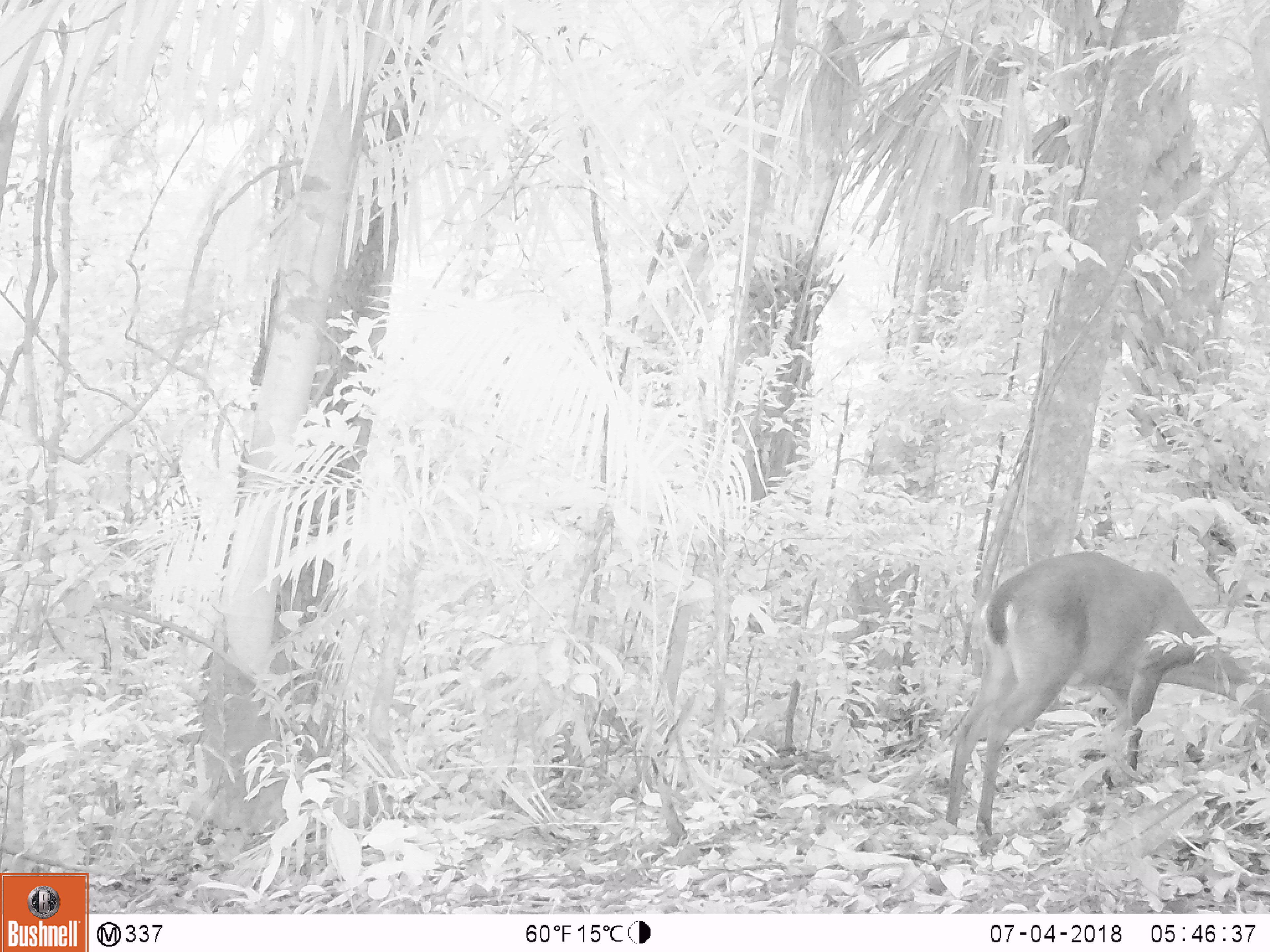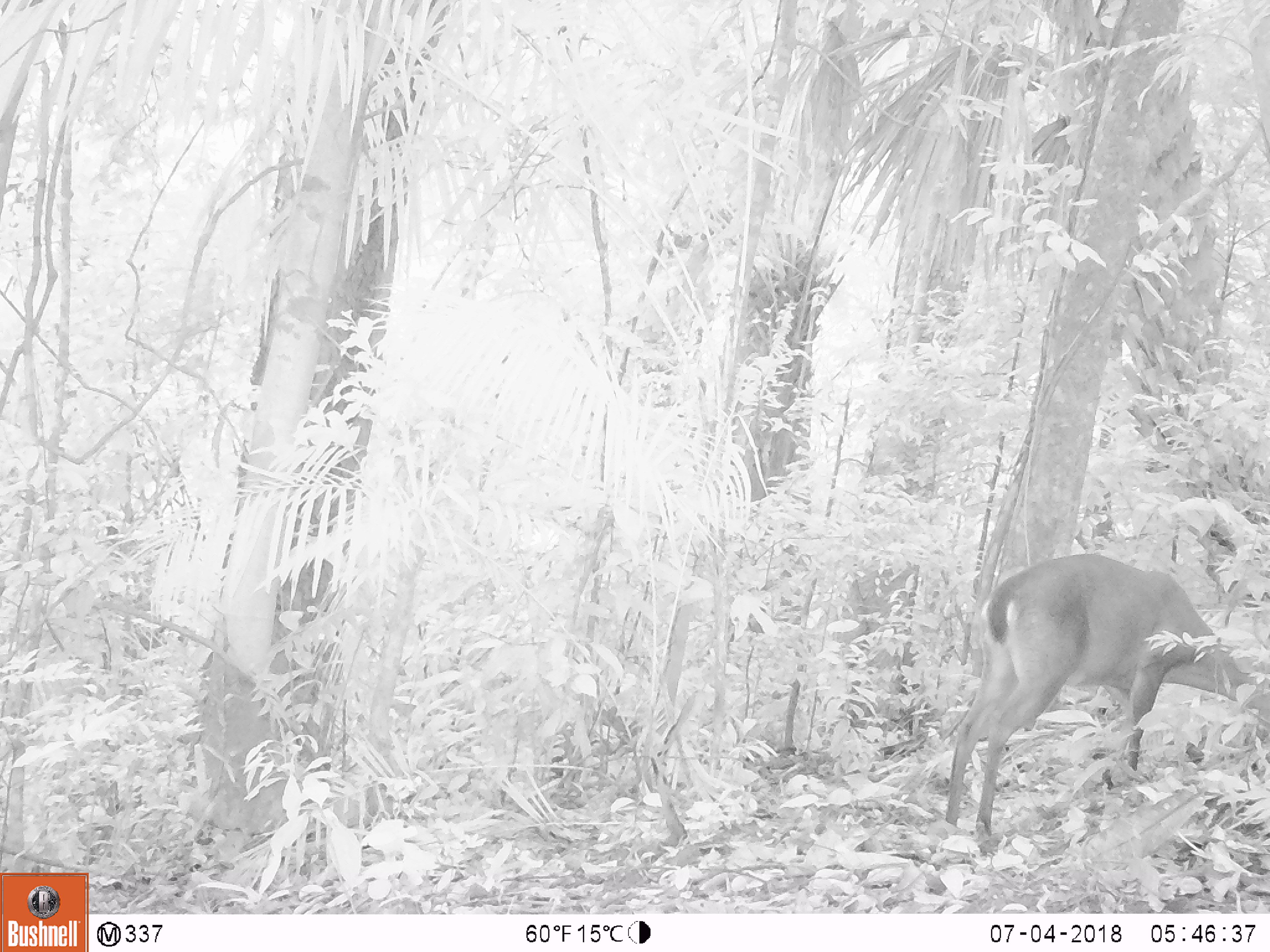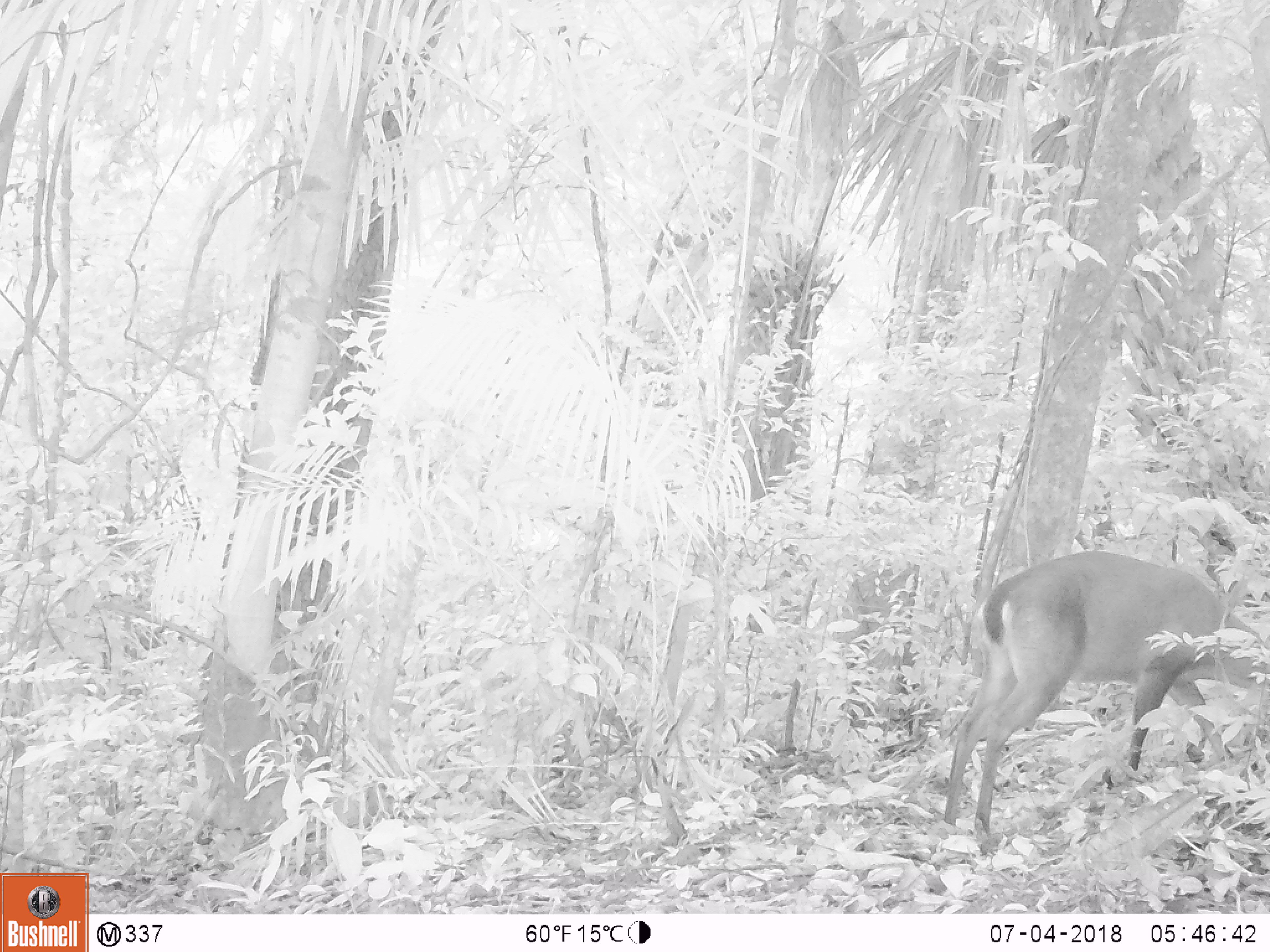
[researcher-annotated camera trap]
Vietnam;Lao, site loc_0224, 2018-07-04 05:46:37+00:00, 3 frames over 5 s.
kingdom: Animalia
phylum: Chordata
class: Mammalia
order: Artiodactyla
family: Cervidae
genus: Muntiacus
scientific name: Muntiacus vuquangensis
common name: large-antlered muntjac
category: large antlered muntjac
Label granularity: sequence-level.